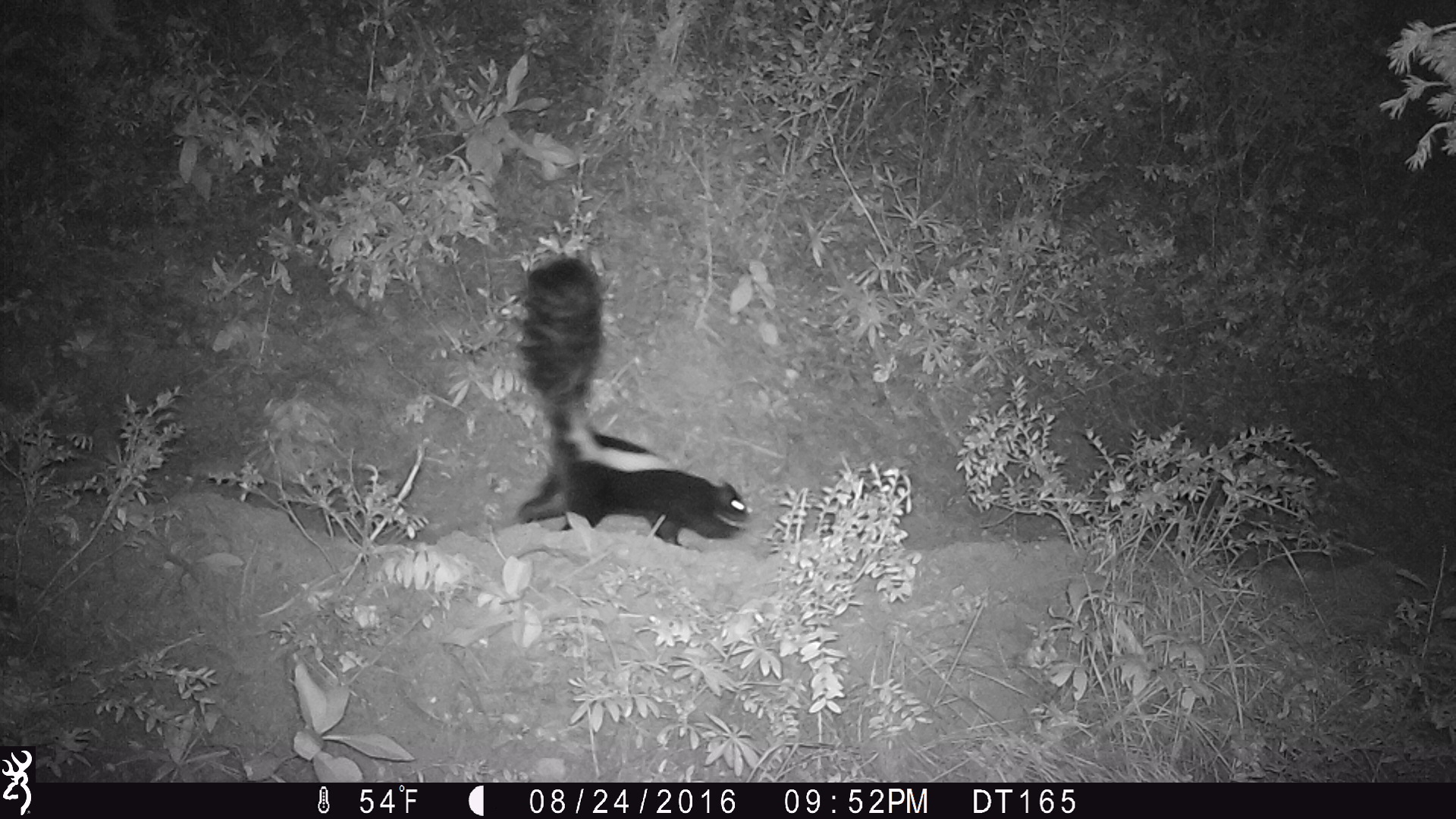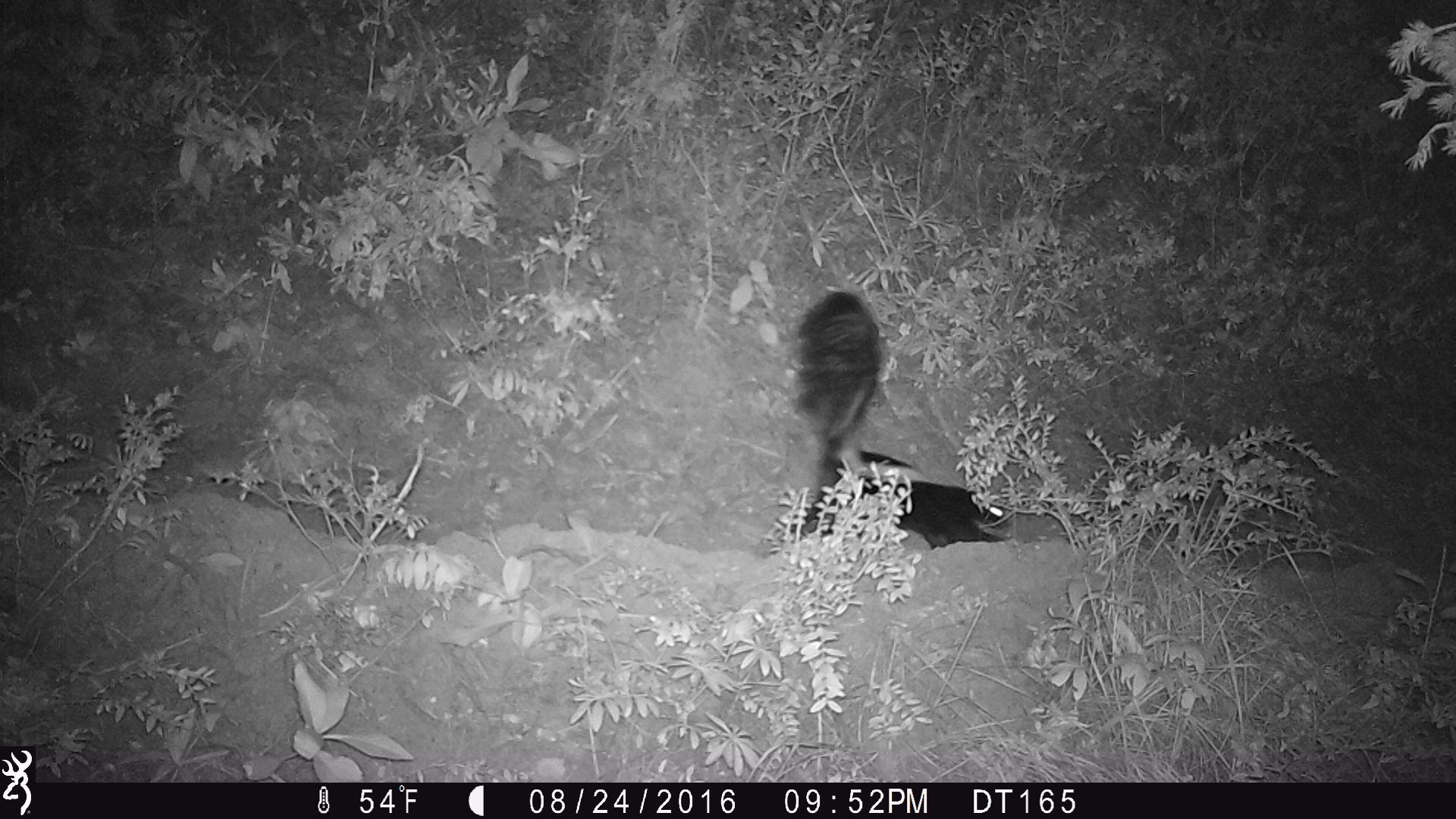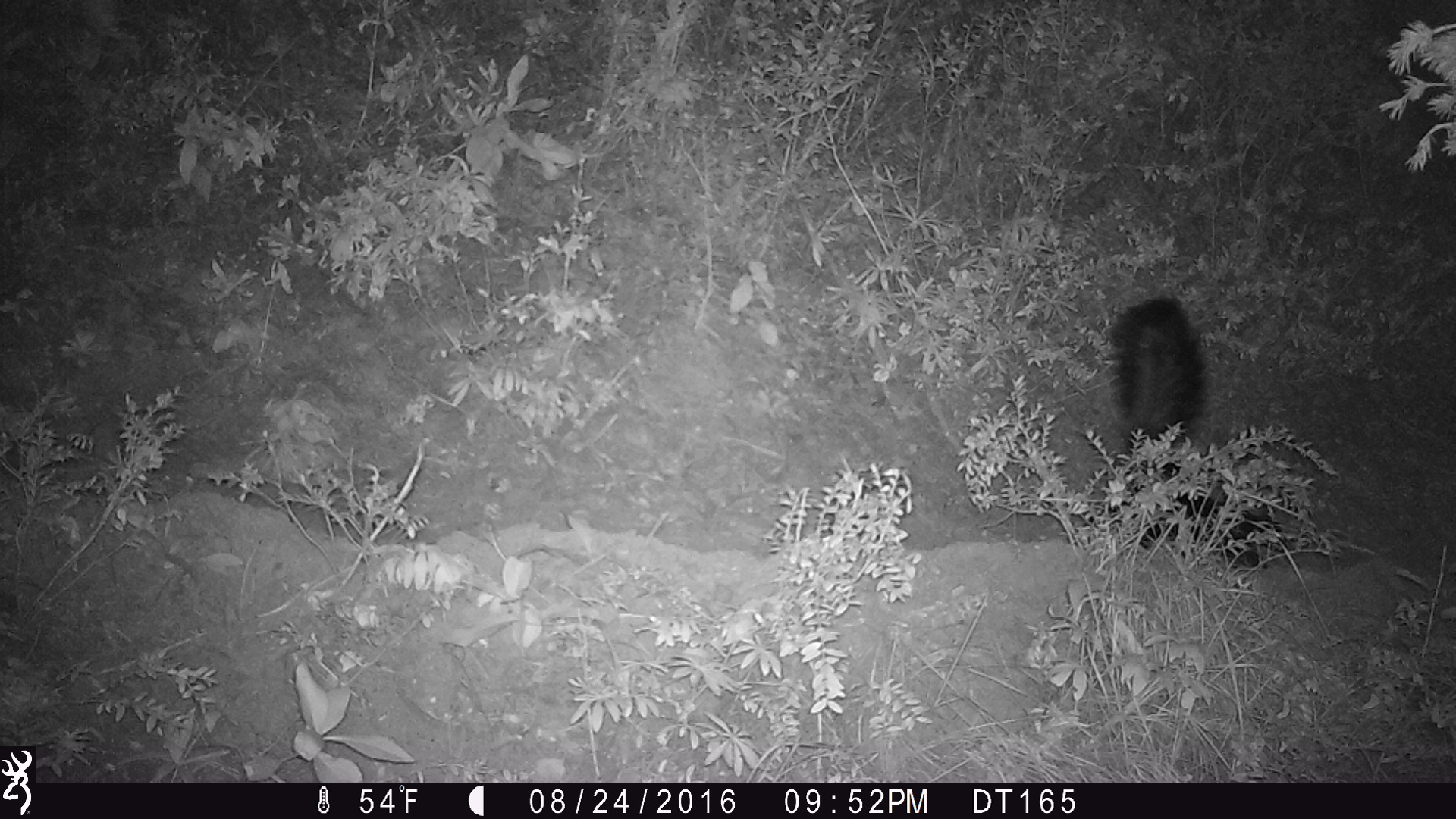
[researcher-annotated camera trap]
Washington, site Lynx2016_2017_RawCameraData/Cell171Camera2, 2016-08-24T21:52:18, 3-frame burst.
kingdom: Animalia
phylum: Chordata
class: Mammalia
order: Carnivora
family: Mephitidae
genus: Mephitis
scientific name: Mephitis mephitis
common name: striped skunk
Mephitis mephitis (striped skunk). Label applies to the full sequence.